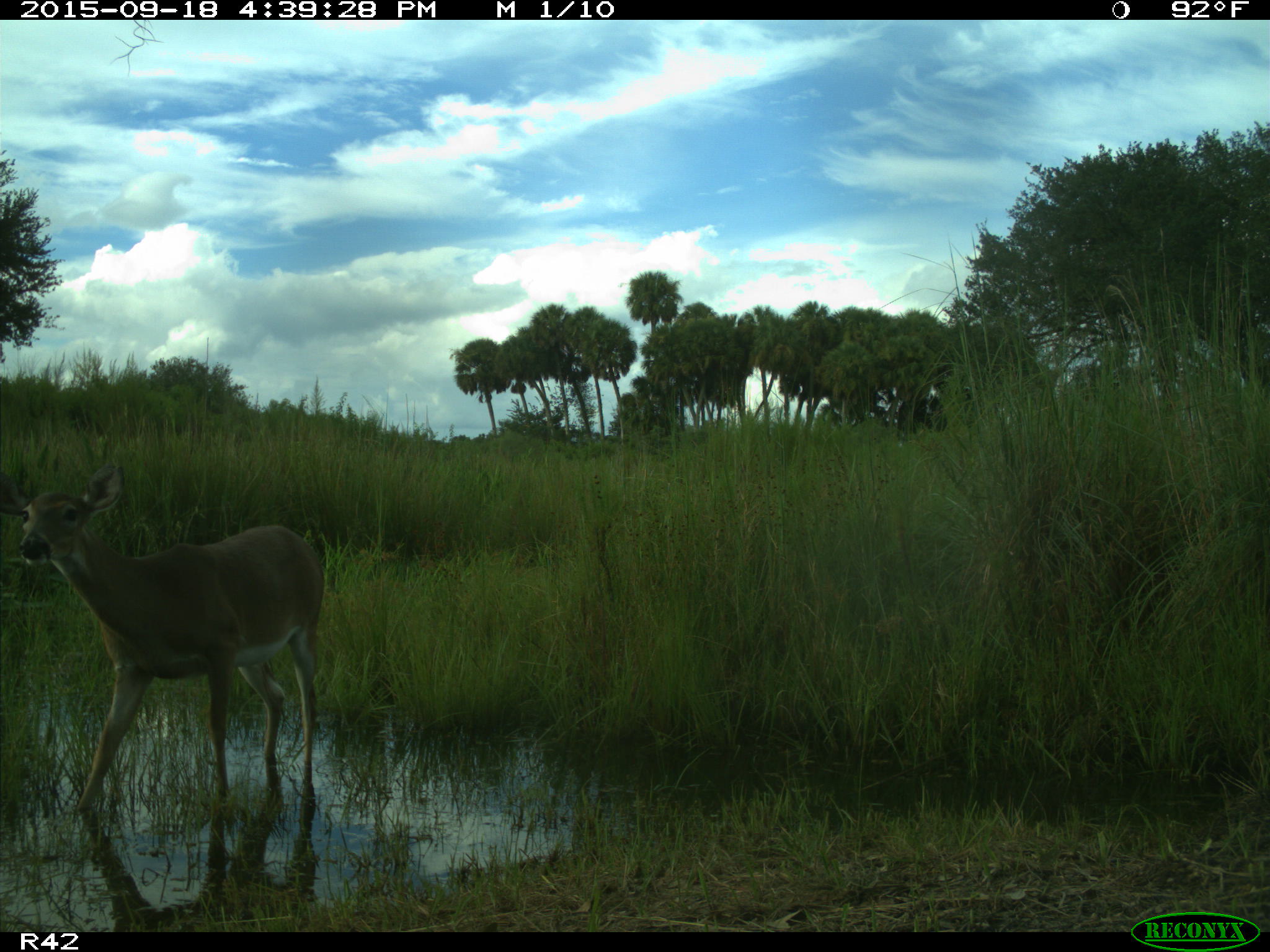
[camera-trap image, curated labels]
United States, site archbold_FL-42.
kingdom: Animalia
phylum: Chordata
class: Mammalia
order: Artiodactyla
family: Cervidae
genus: Odocoileus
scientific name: Odocoileus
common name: deer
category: unidentified deer